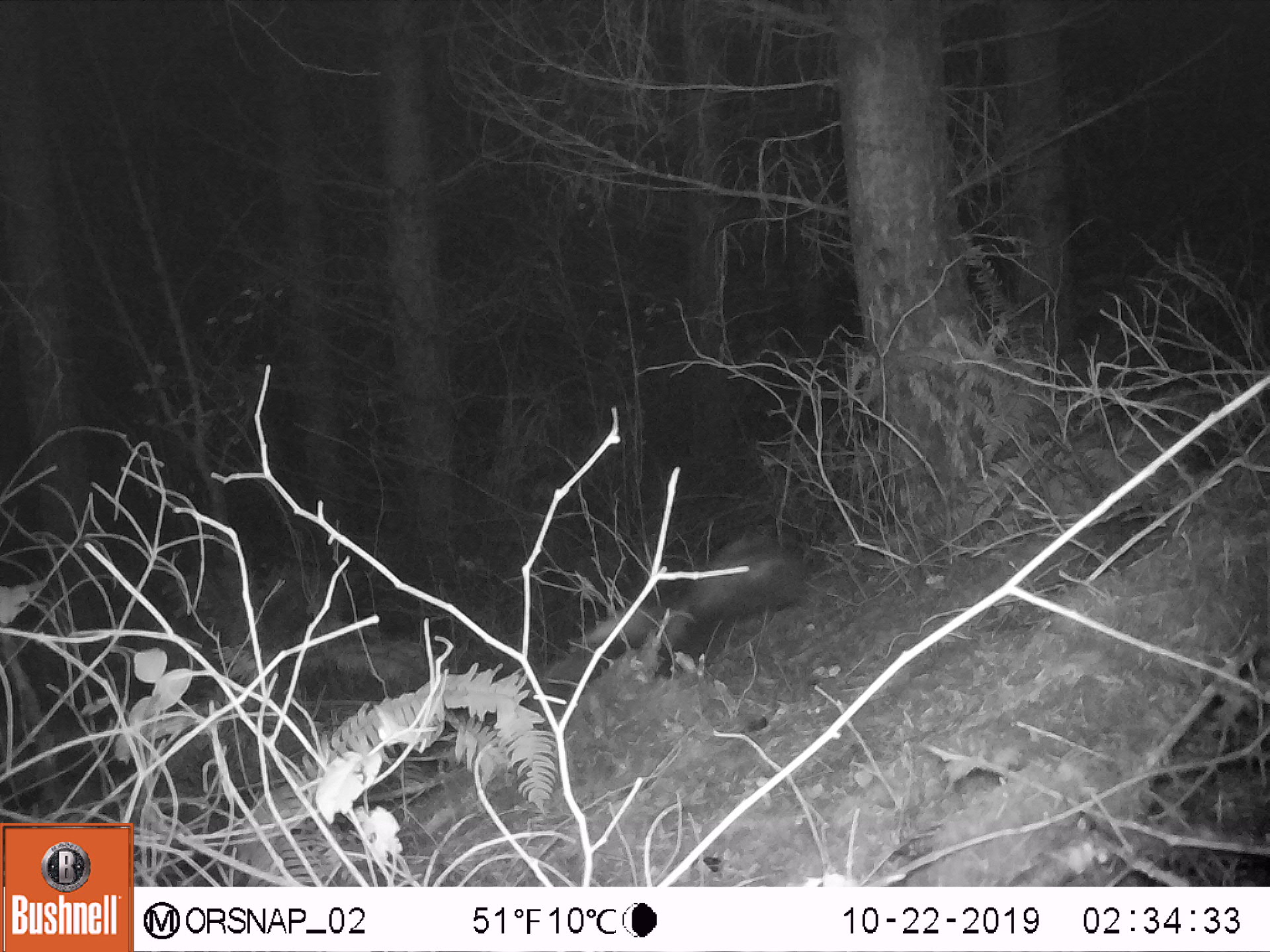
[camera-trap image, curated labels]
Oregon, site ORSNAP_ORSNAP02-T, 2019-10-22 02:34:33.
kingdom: Animalia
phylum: Chordata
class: Mammalia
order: Carnivora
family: Mephitidae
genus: Mephitis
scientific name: Mephitis mephitis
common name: striped skunk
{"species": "striped skunk (Mephitis mephitis)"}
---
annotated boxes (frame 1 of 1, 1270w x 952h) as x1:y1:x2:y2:
striped skunk: 561:527:803:687